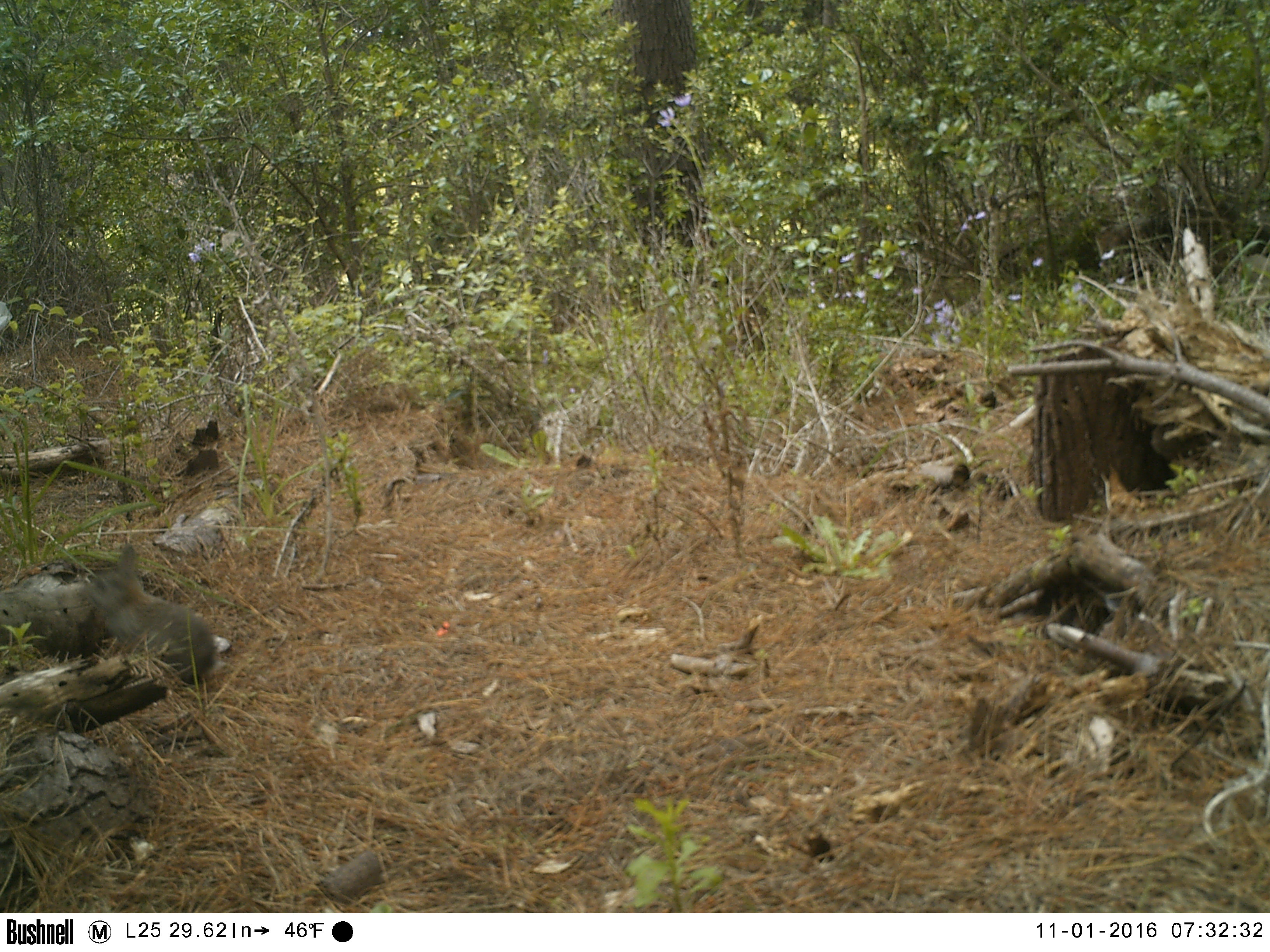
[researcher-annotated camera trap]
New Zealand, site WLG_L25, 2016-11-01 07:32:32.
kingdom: Animalia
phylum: Chordata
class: Mammalia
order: Lagomorpha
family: Leporidae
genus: Oryctolagus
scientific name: Oryctolagus cuniculus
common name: european rabbit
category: rabbit